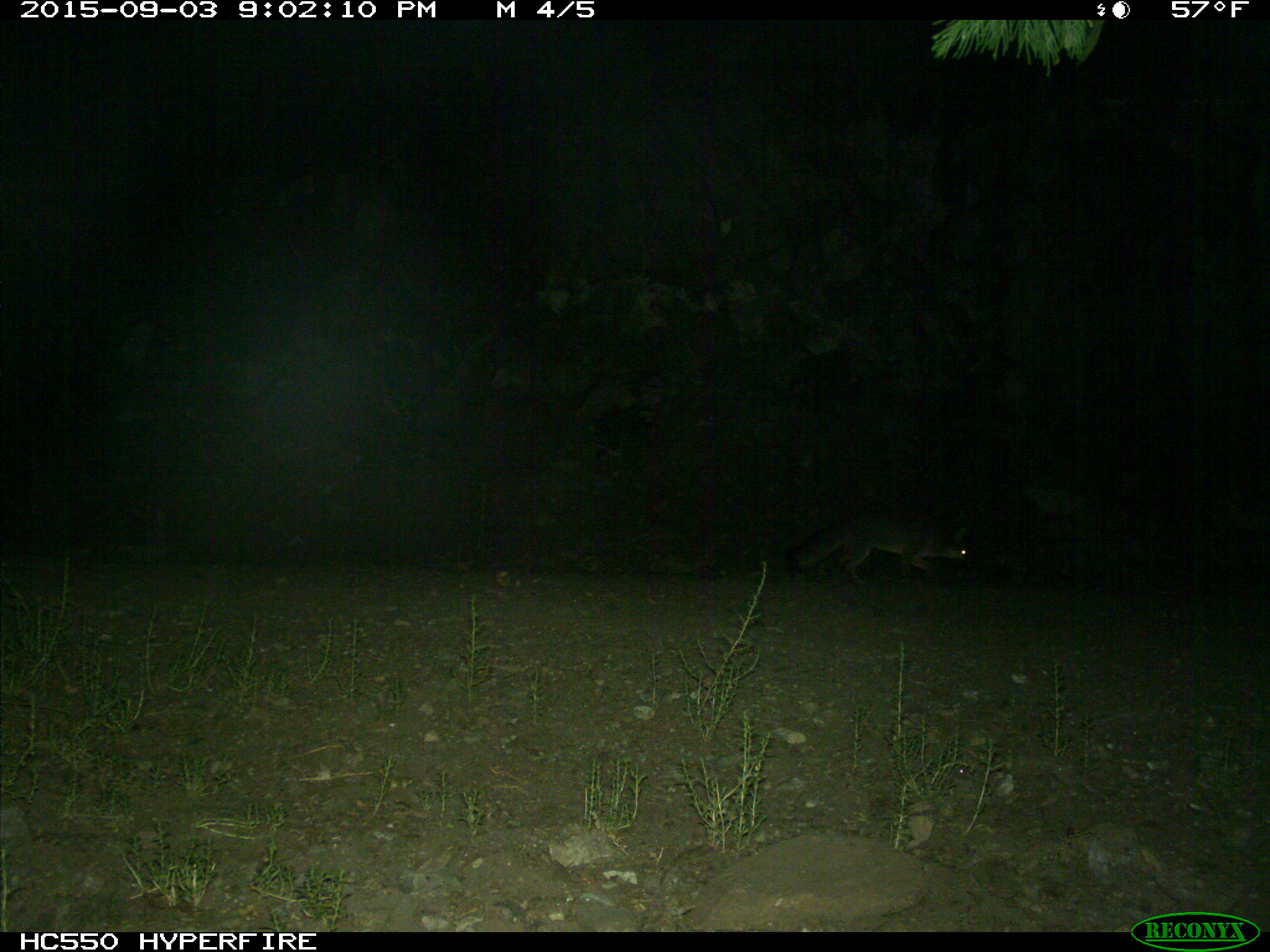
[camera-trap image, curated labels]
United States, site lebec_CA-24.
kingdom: Animalia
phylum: Chordata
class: Mammalia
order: Carnivora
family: Canidae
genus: Urocyon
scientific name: Urocyon cinereoargenteus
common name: gray fox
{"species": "Urocyon cinereoargenteus (gray fox)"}